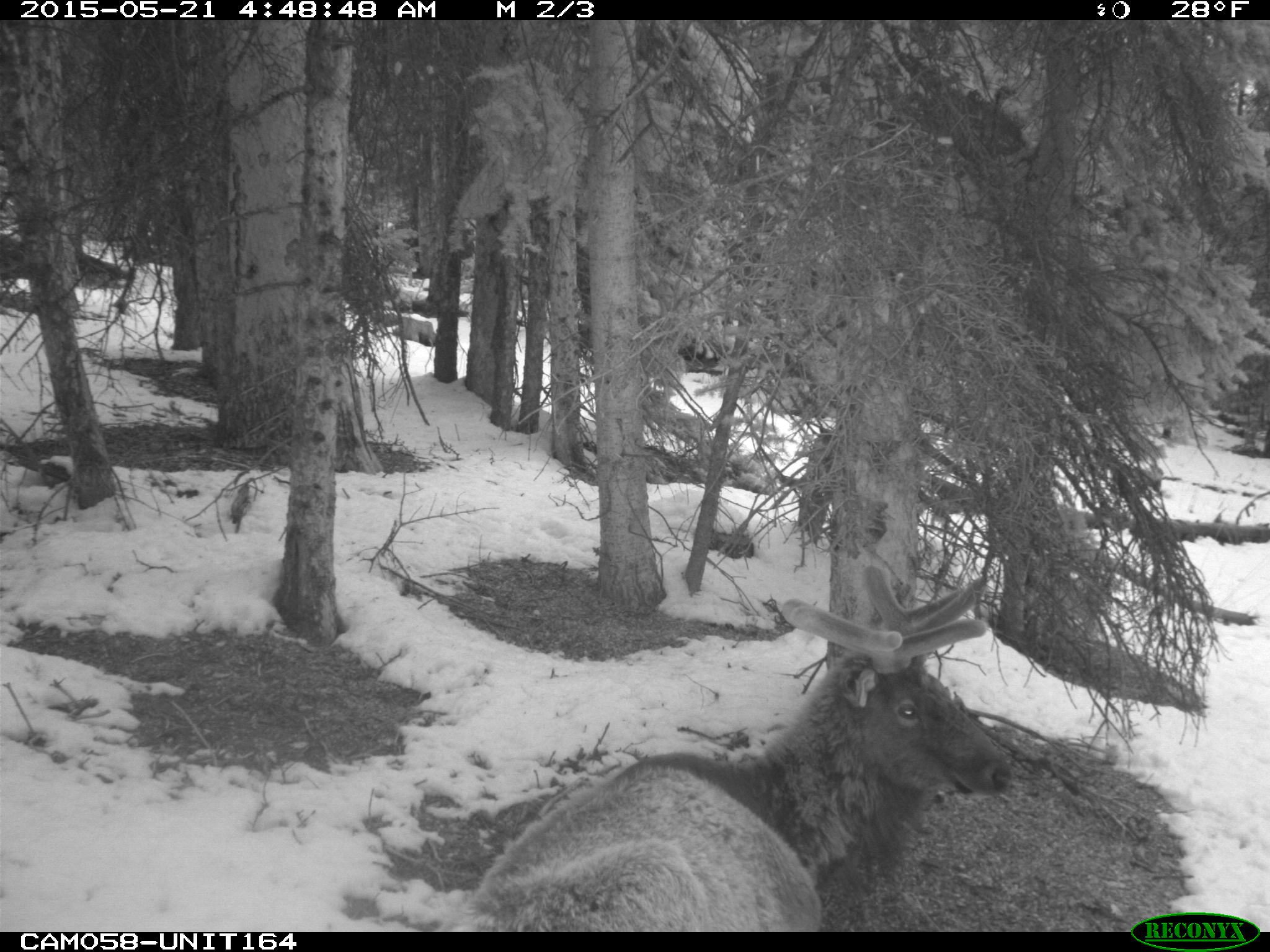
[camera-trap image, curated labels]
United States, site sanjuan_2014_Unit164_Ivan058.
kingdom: Animalia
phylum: Chordata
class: Mammalia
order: Artiodactyla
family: Cervidae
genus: Cervus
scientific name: Cervus elaphus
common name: red deer